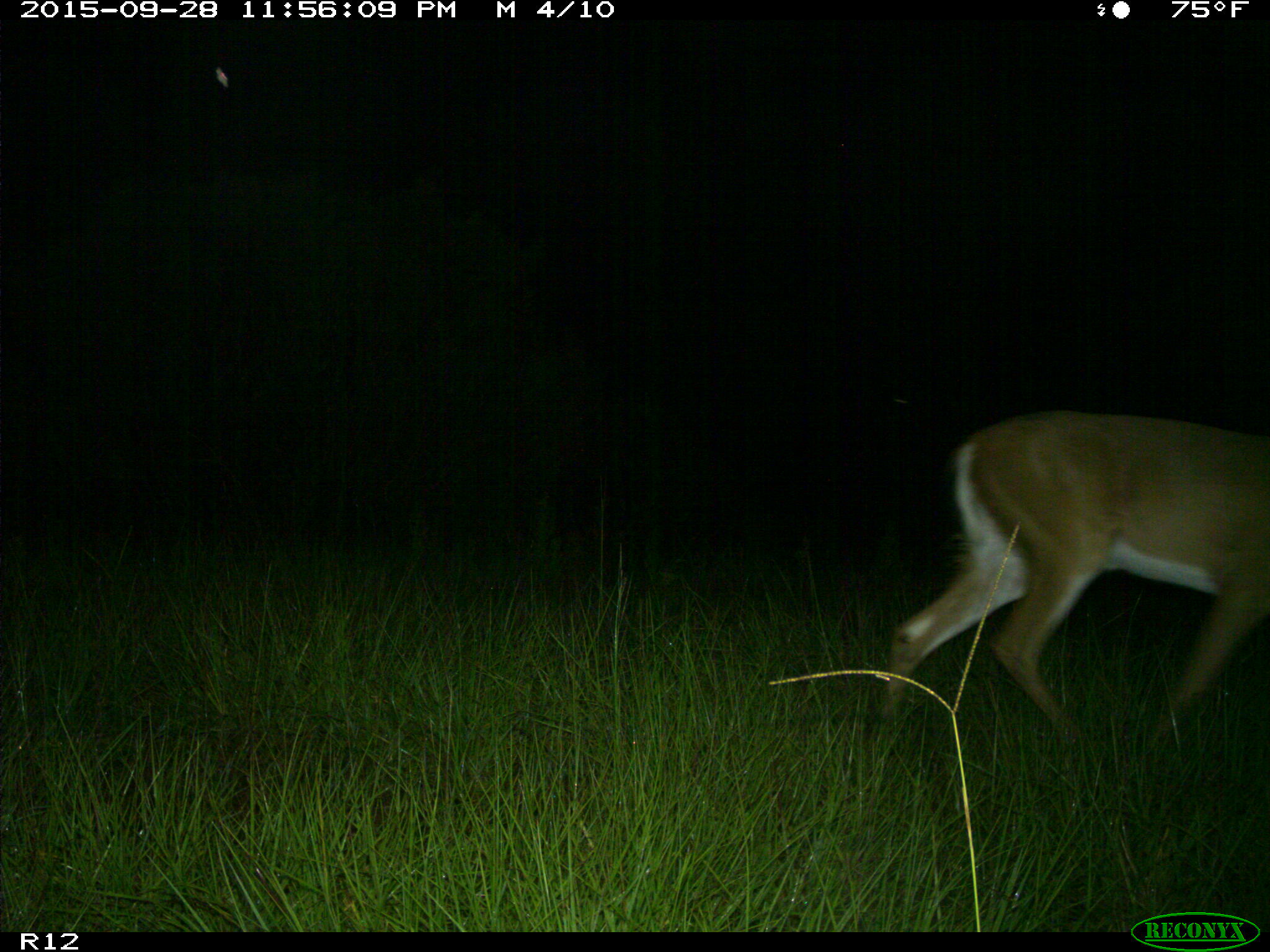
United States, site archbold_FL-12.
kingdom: Animalia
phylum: Chordata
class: Mammalia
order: Artiodactyla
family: Cervidae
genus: Odocoileus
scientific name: Odocoileus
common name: deer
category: unidentified deer